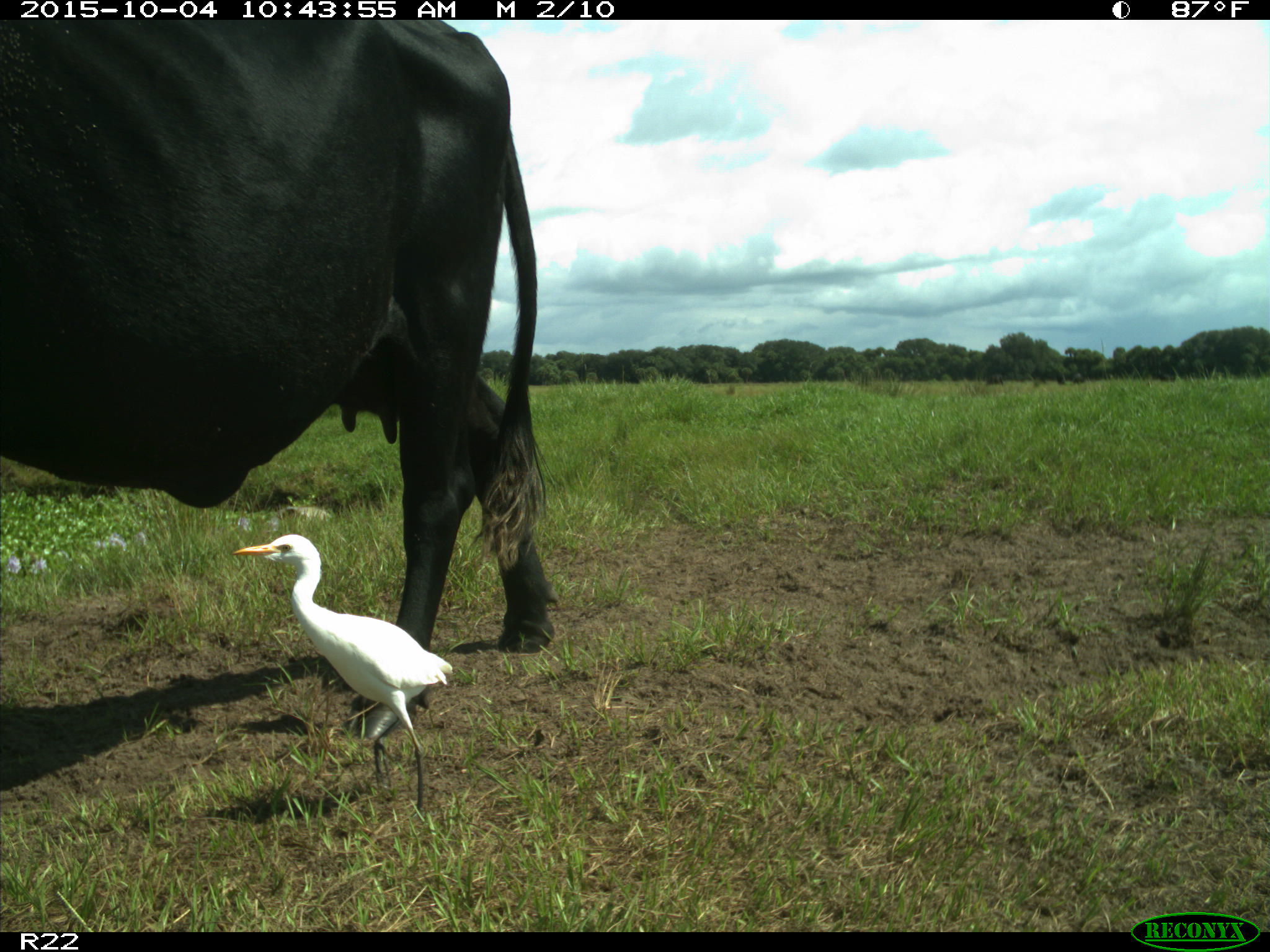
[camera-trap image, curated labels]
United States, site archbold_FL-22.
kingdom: Animalia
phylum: Chordata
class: Mammalia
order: Artiodactyla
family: Bovidae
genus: Bos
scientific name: Bos taurus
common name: domestic cow